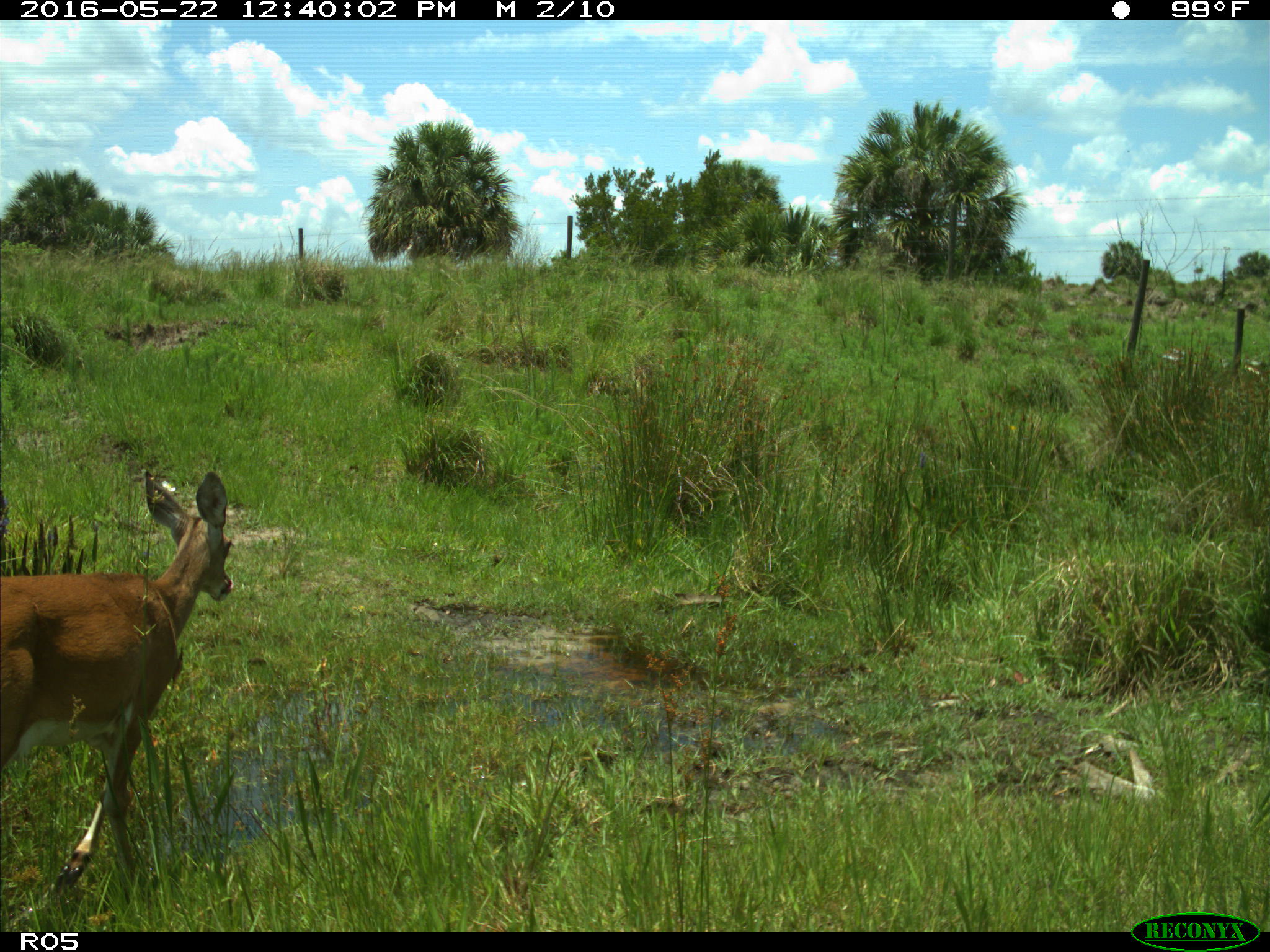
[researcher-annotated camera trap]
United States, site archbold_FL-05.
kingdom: Animalia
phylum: Chordata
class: Mammalia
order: Artiodactyla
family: Cervidae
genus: Odocoileus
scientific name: Odocoileus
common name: deer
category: unidentified deer